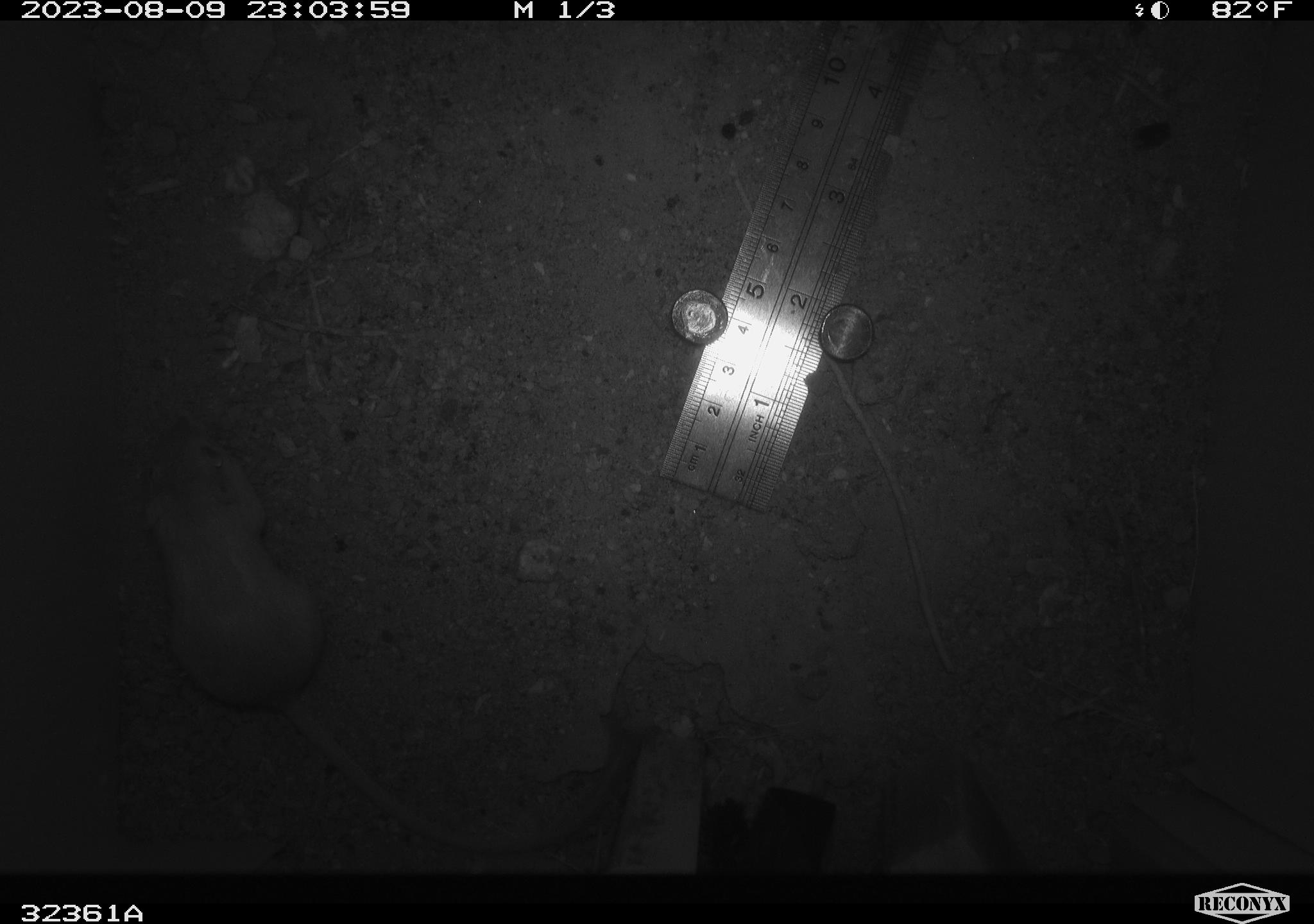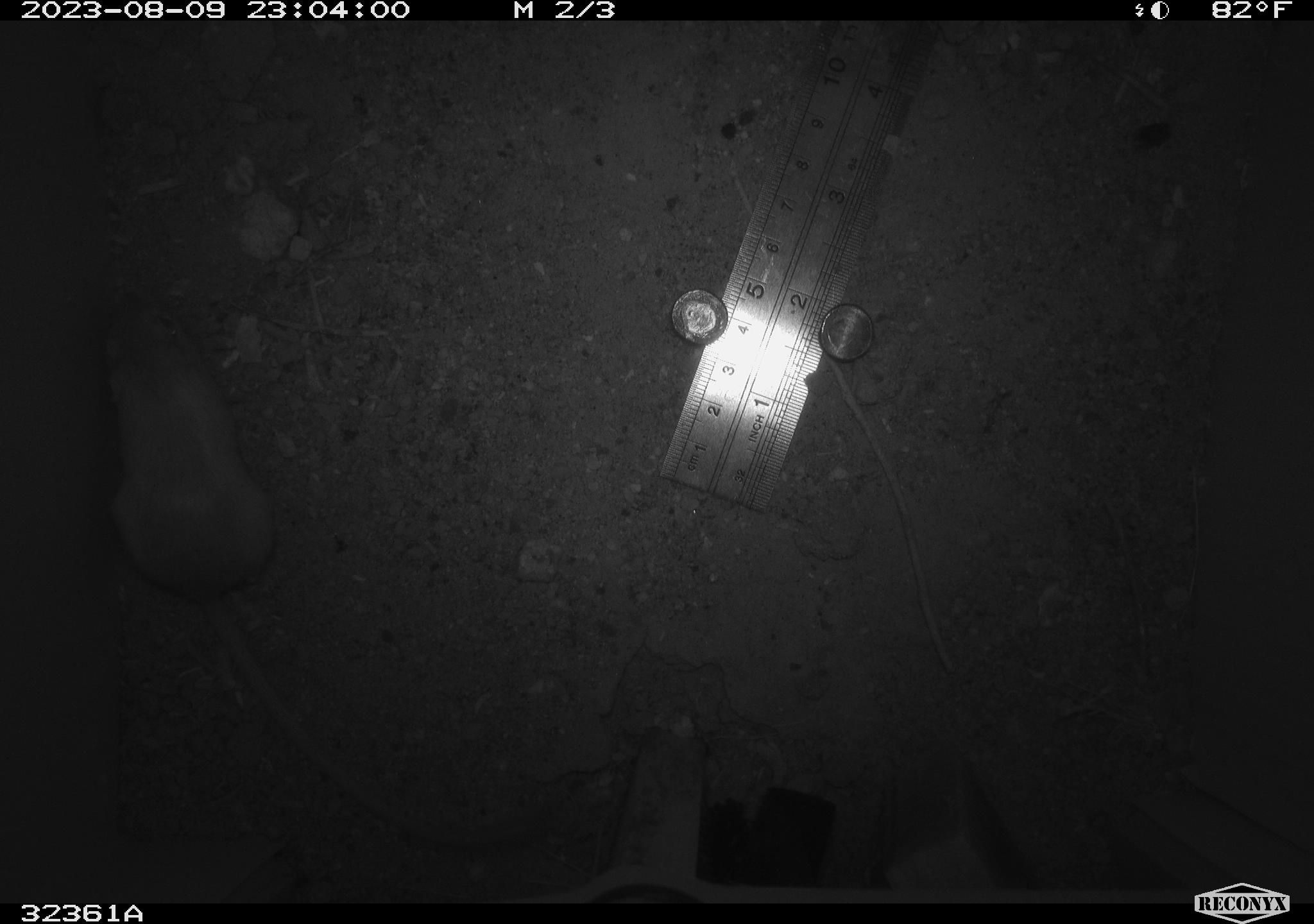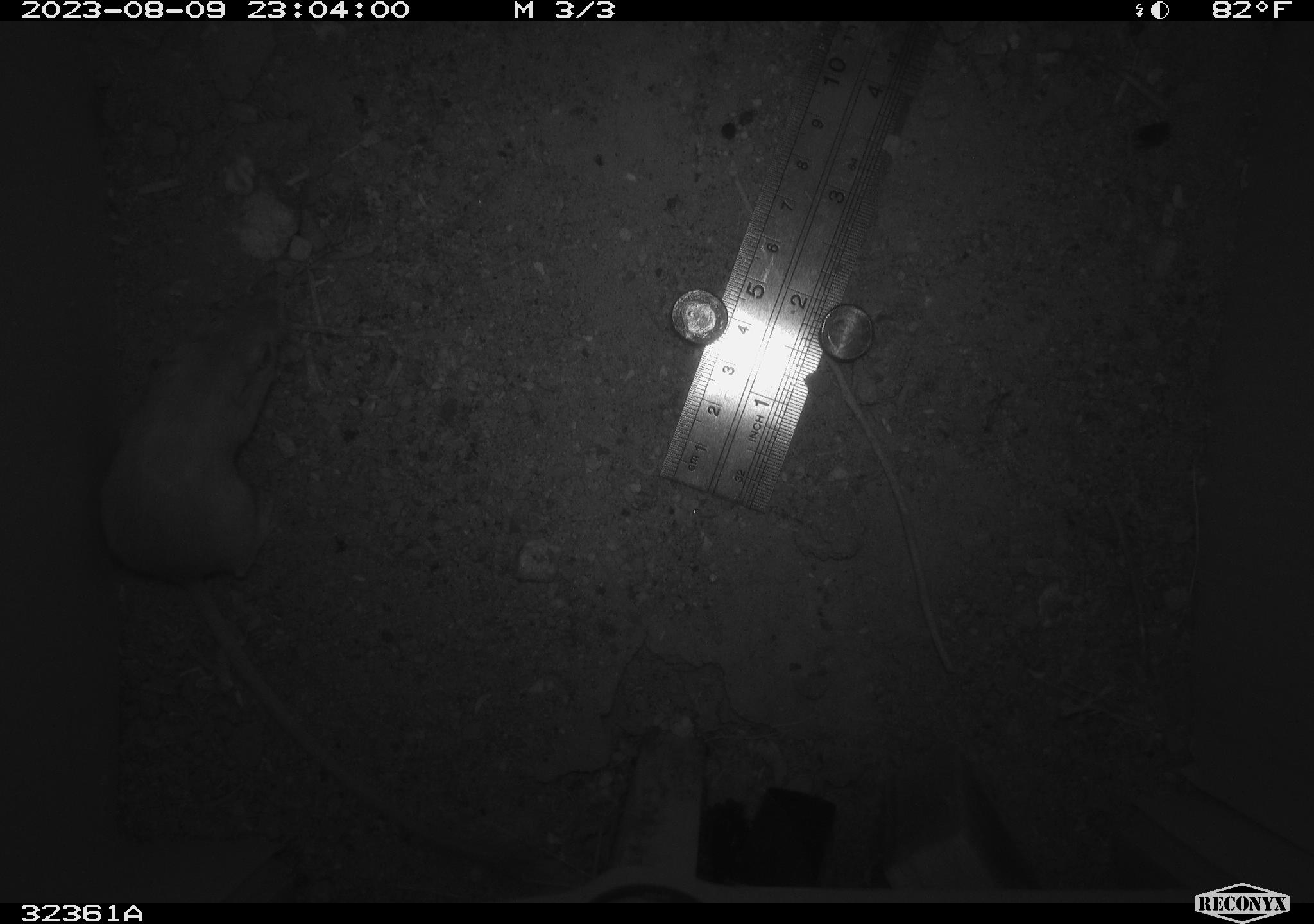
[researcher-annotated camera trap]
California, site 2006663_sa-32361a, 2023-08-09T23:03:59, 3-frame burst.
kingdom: Animalia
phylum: Chordata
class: Mammalia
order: Rodentia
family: Heteromyidae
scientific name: Heteromyidae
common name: kangaroo rats and pocket mice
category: heteromyidae family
Heteromyidae family (kangaroo rats and pocket mice) (Heteromyidae).